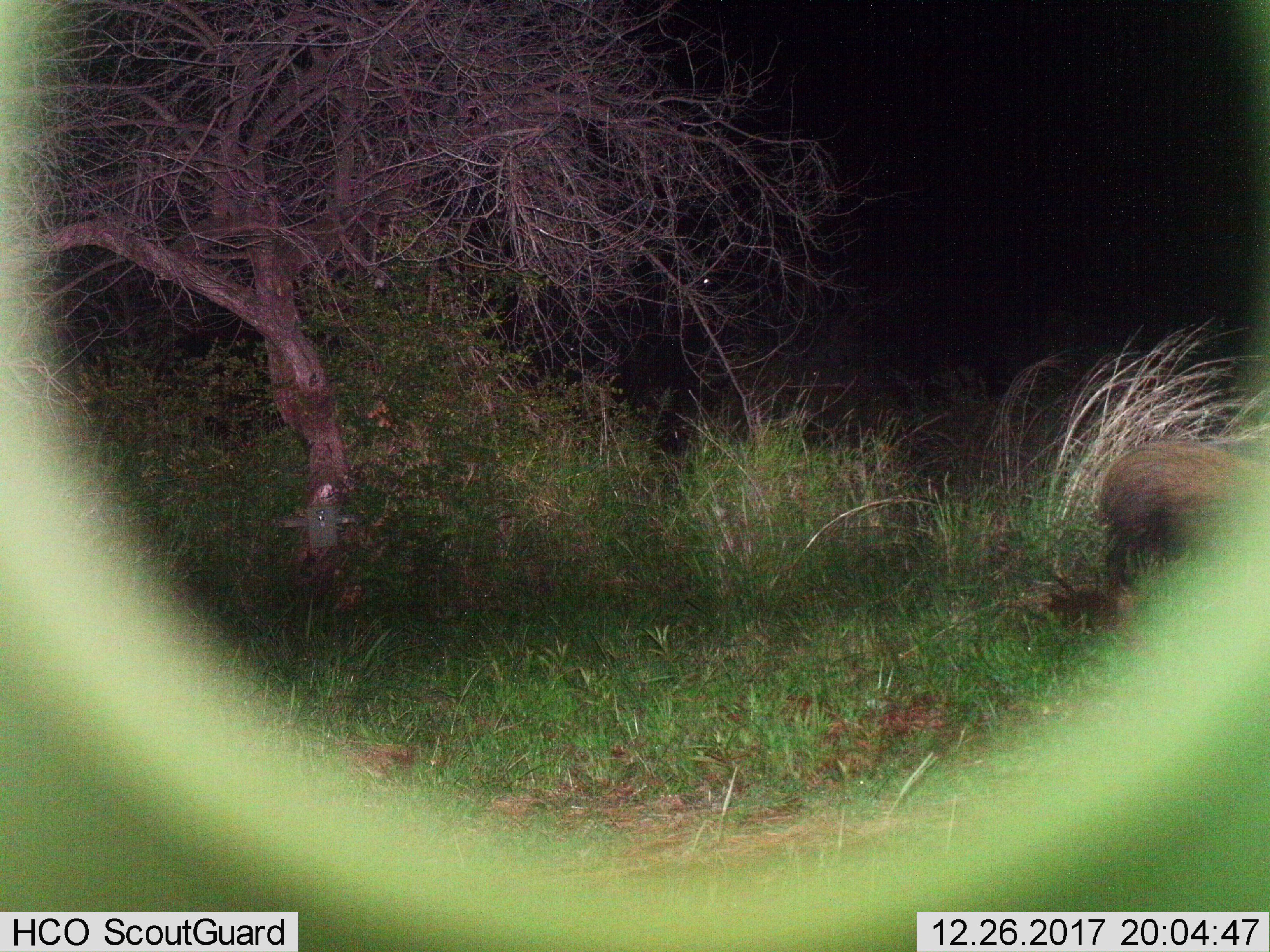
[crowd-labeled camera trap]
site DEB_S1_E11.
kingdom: Animalia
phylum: Chordata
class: Mammalia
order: Artiodactyla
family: Suidae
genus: Potamochoerus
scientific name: Potamochoerus larvatus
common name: bushpig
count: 1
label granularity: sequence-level